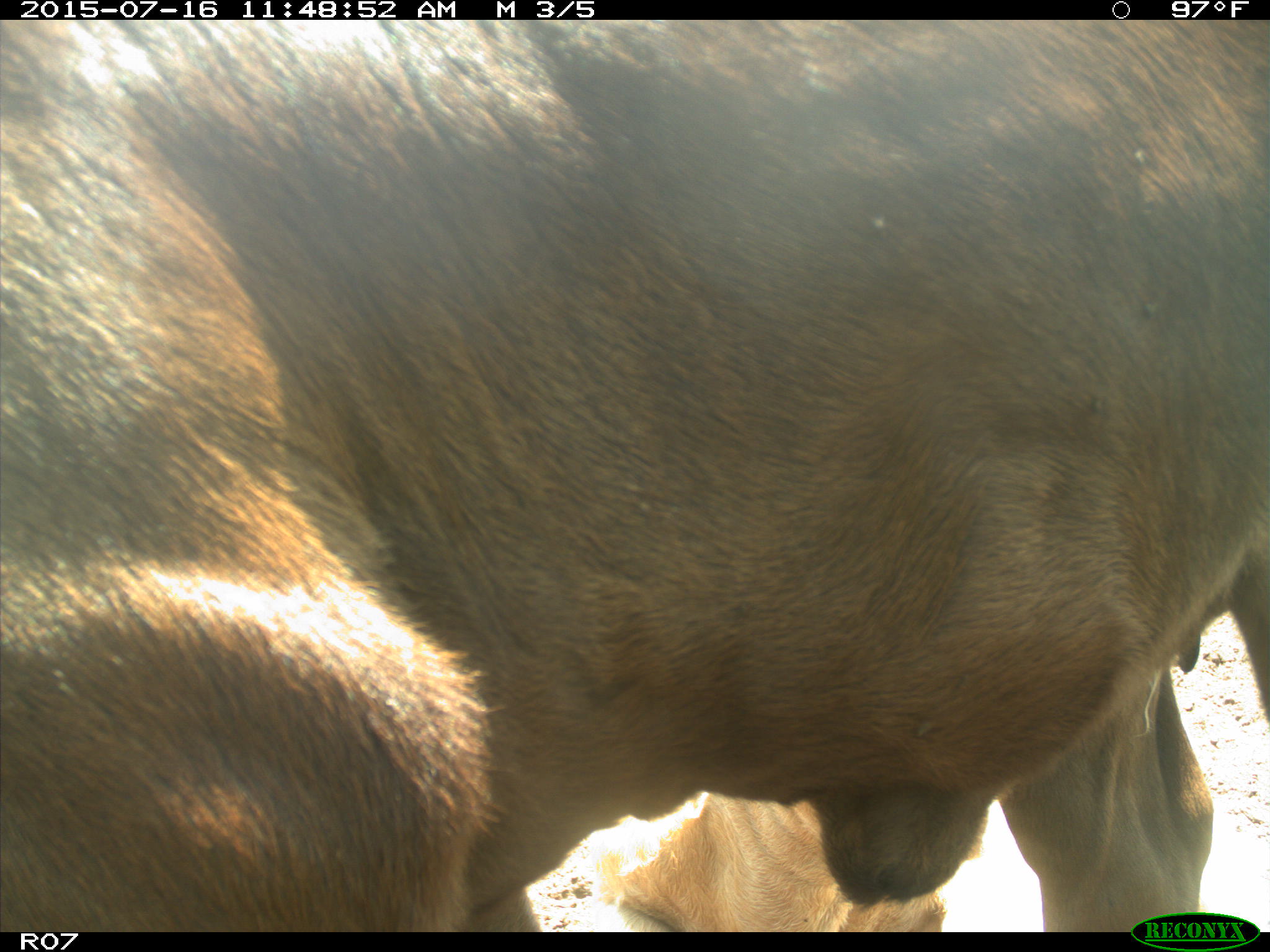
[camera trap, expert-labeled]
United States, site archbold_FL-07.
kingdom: Animalia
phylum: Chordata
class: Mammalia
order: Artiodactyla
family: Bovidae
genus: Bos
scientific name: Bos taurus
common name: domestic cow